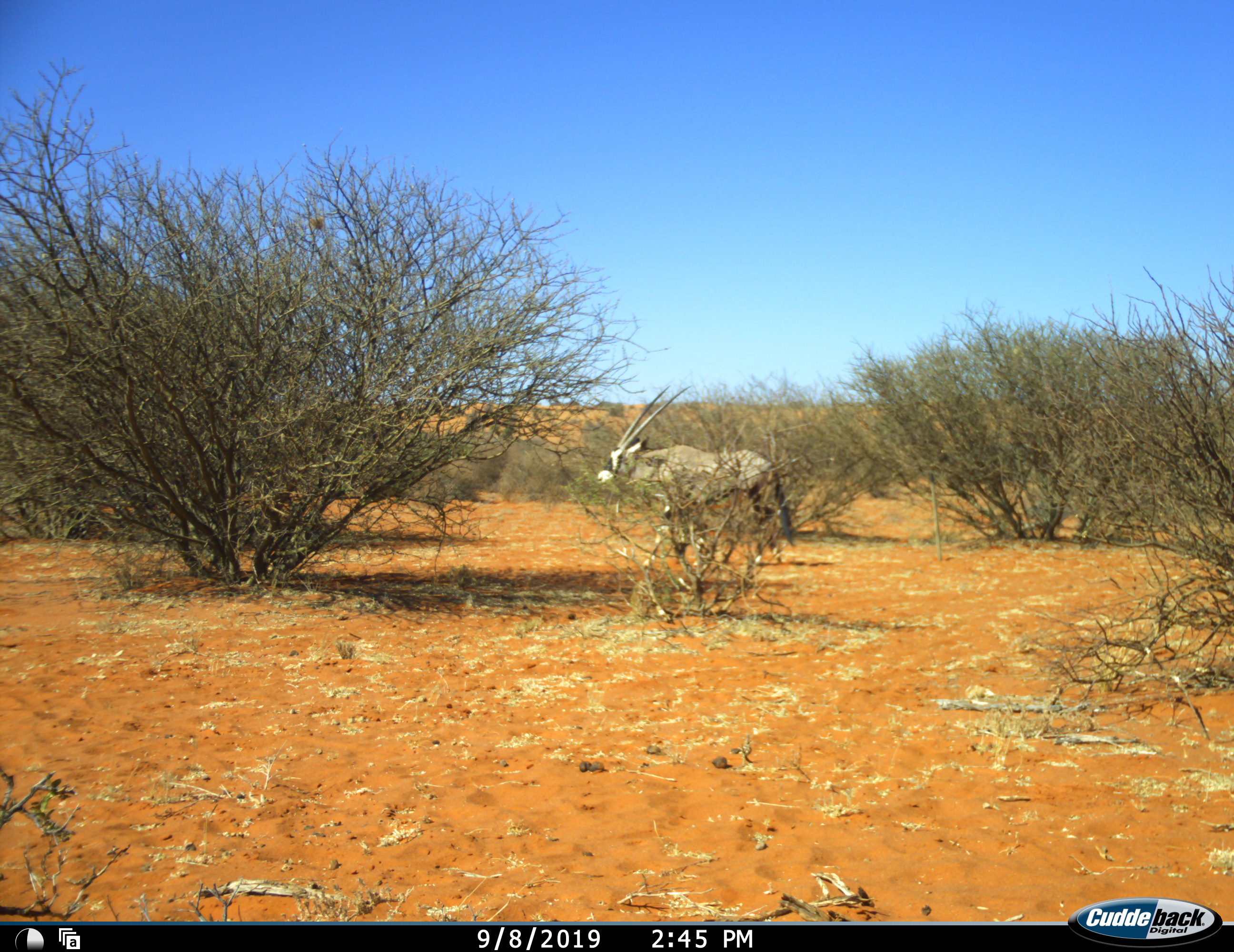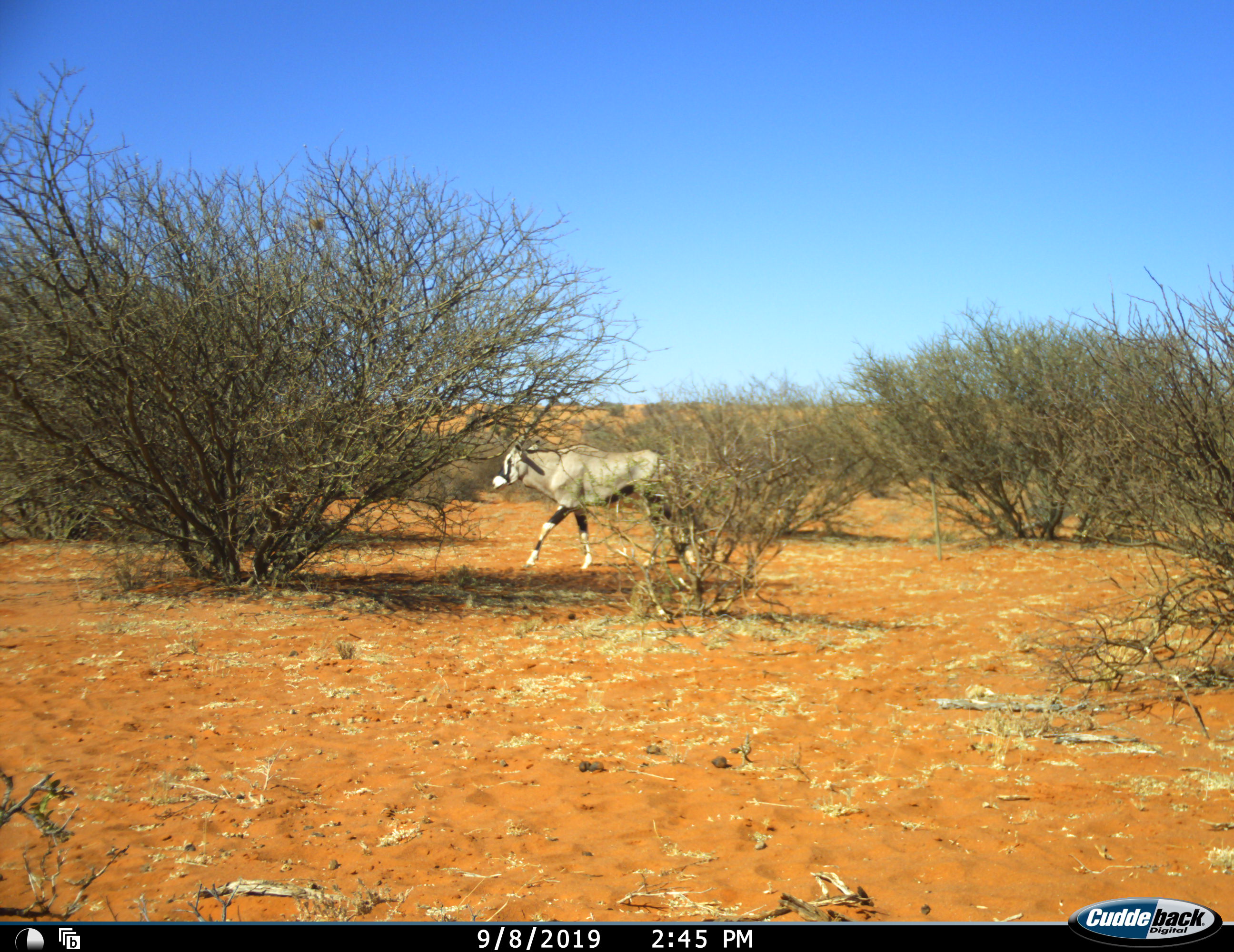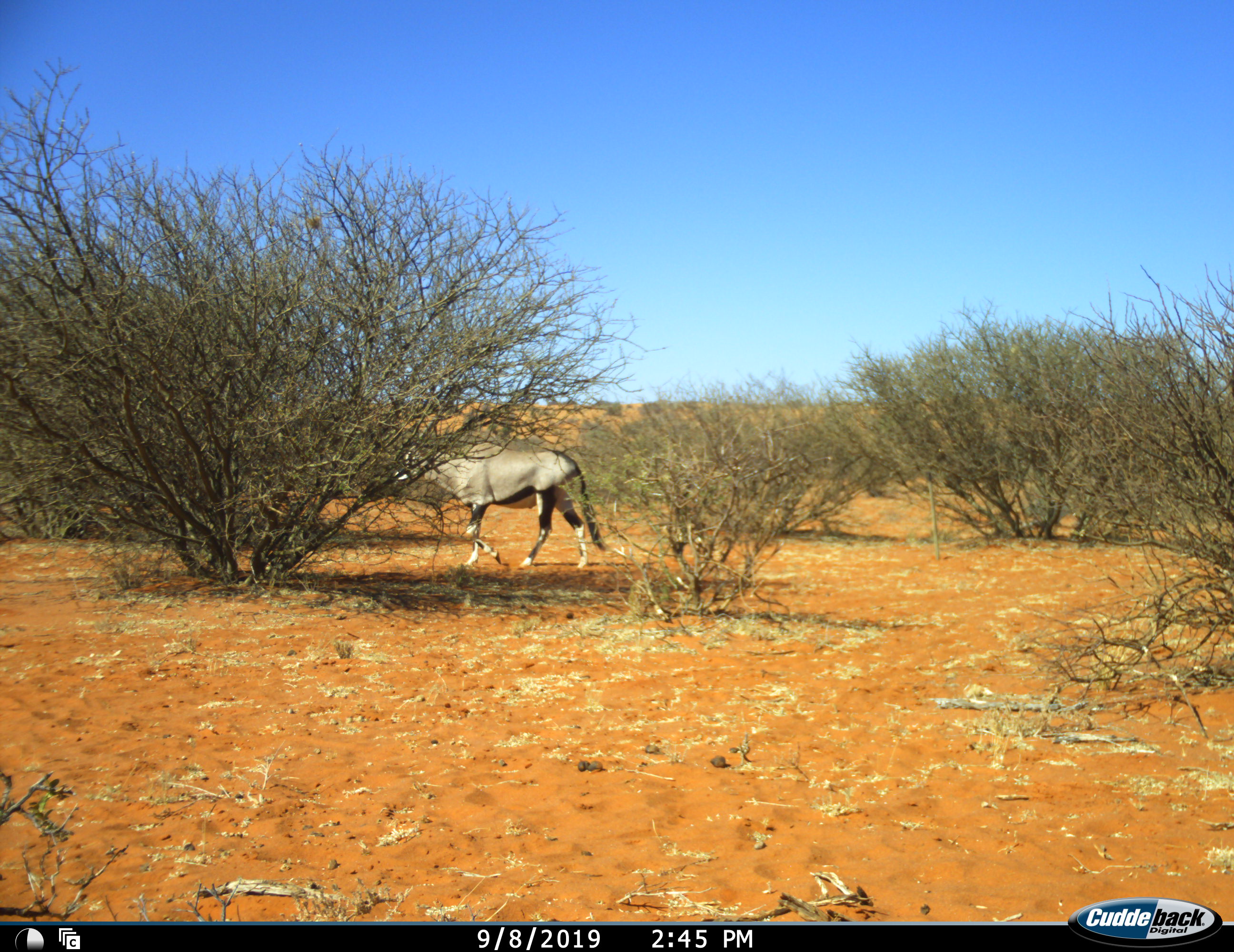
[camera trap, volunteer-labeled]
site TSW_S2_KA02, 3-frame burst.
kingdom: Animalia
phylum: Chordata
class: Mammalia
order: Artiodactyla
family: Bovidae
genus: Oryx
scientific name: Oryx gazella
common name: gemsbok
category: oryx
Oryx (gemsbok) (Oryx gazella), count 1. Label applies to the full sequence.